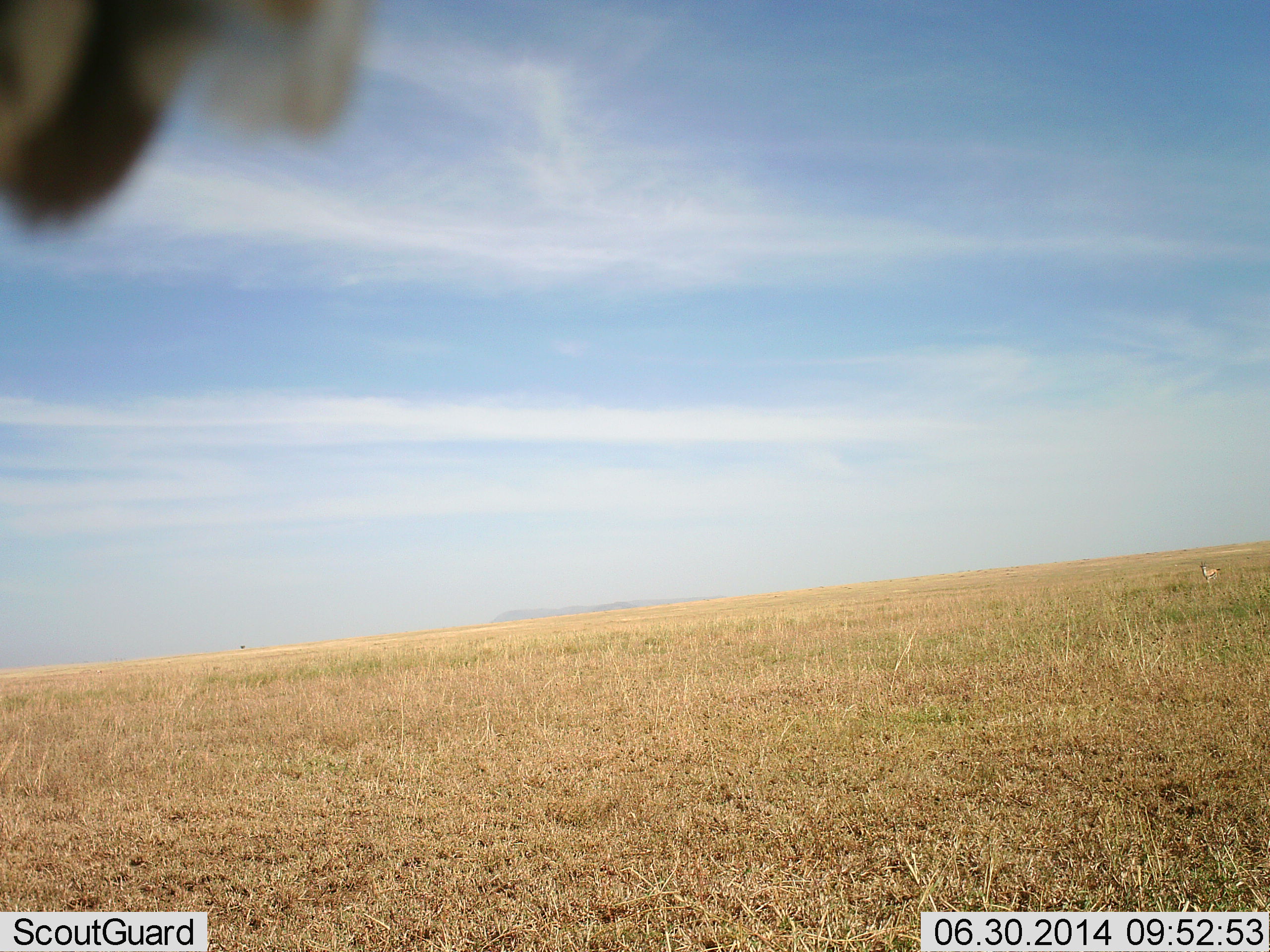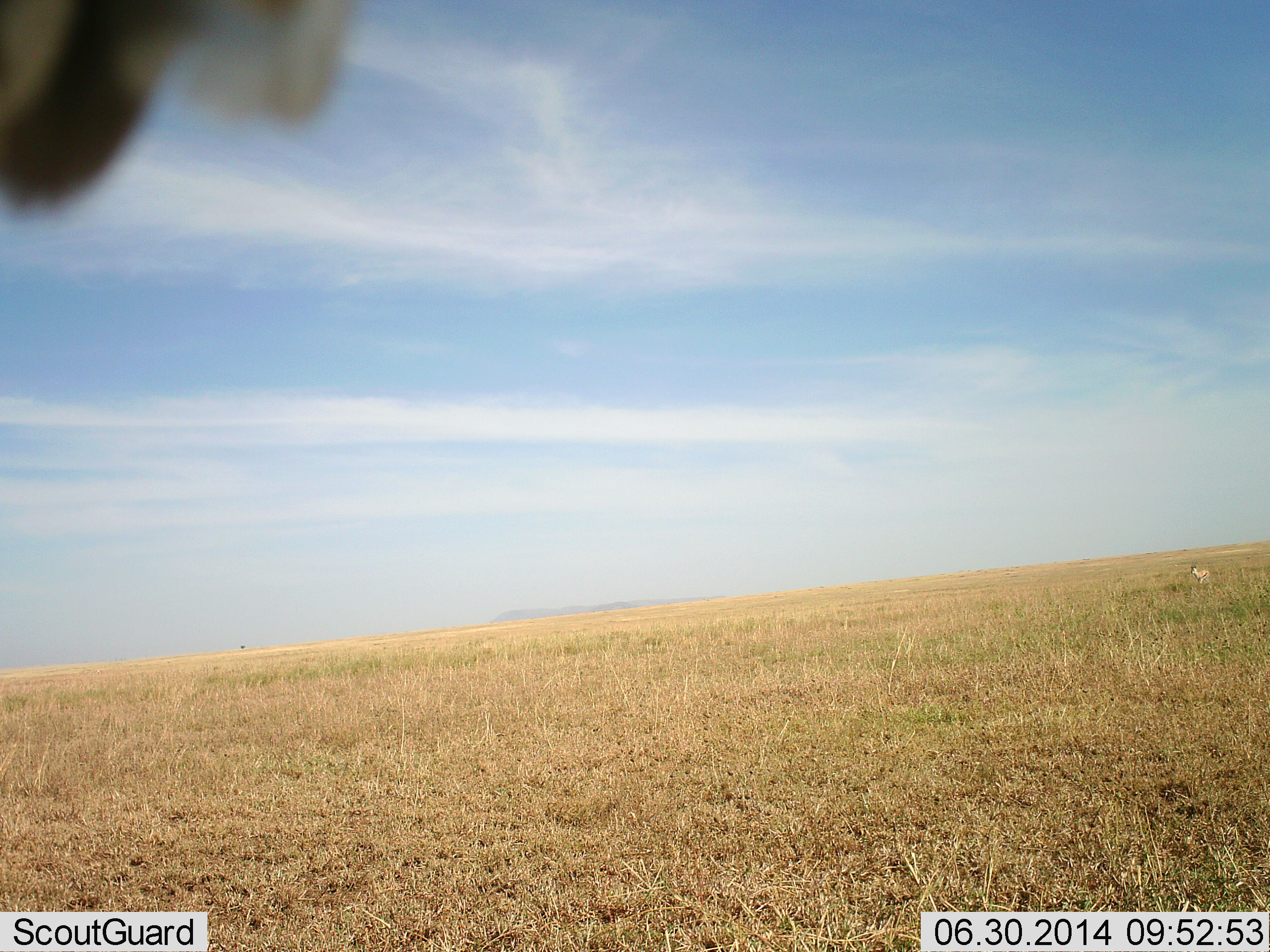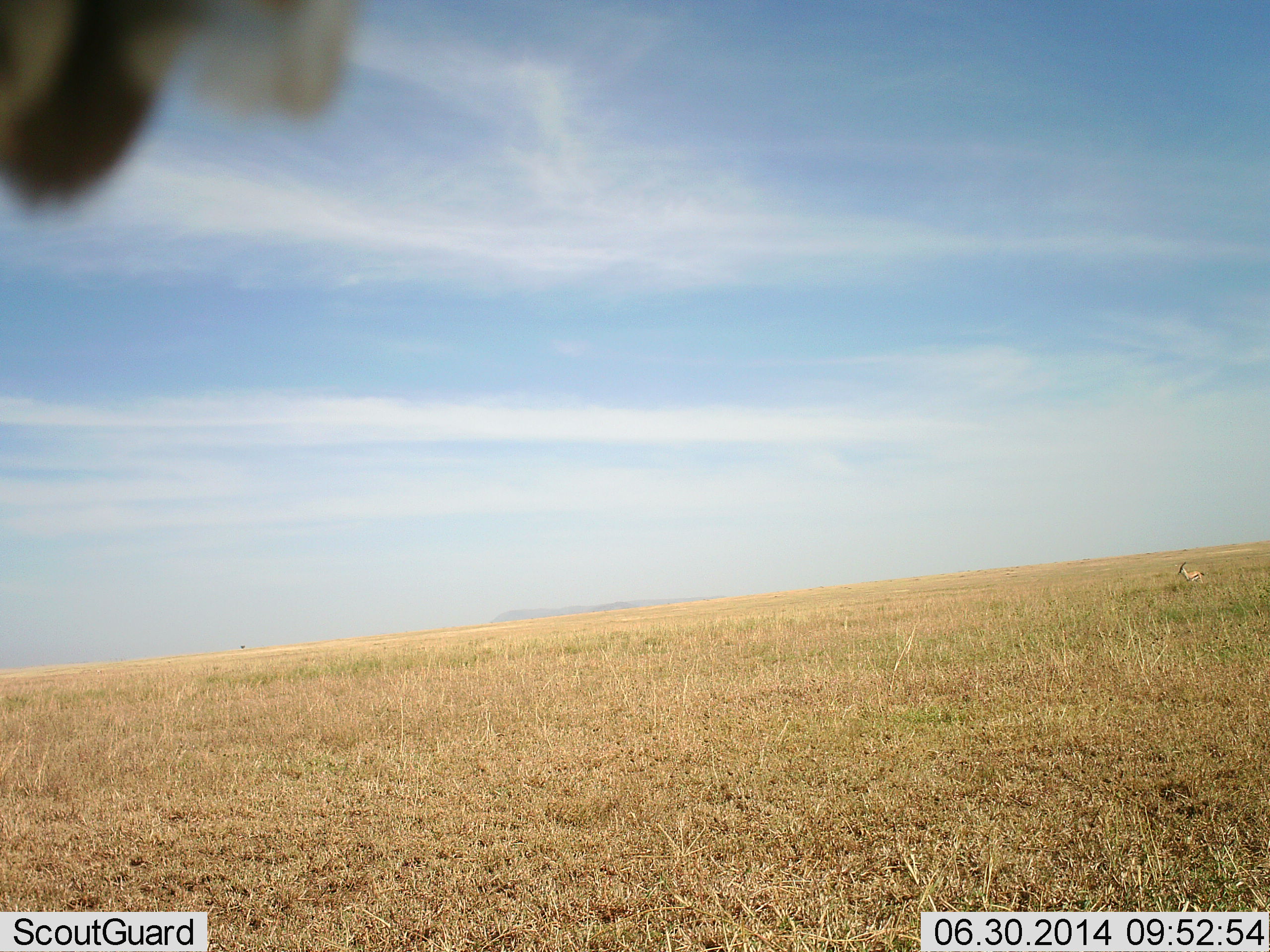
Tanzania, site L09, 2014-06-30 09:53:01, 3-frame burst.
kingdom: Animalia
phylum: Chordata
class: Mammalia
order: Artiodactyla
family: Bovidae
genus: Eudorcas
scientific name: Eudorcas thomsonii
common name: thomson's gazelle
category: gazellethomsons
Gazellethomsons (thomson's gazelle) (Eudorcas thomsonii), count 1. Behavior (volunteer vote fractions): standing 0%, resting 0%, moving 100%, interacting 0%. Young present (vote fraction): 0%. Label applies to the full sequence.